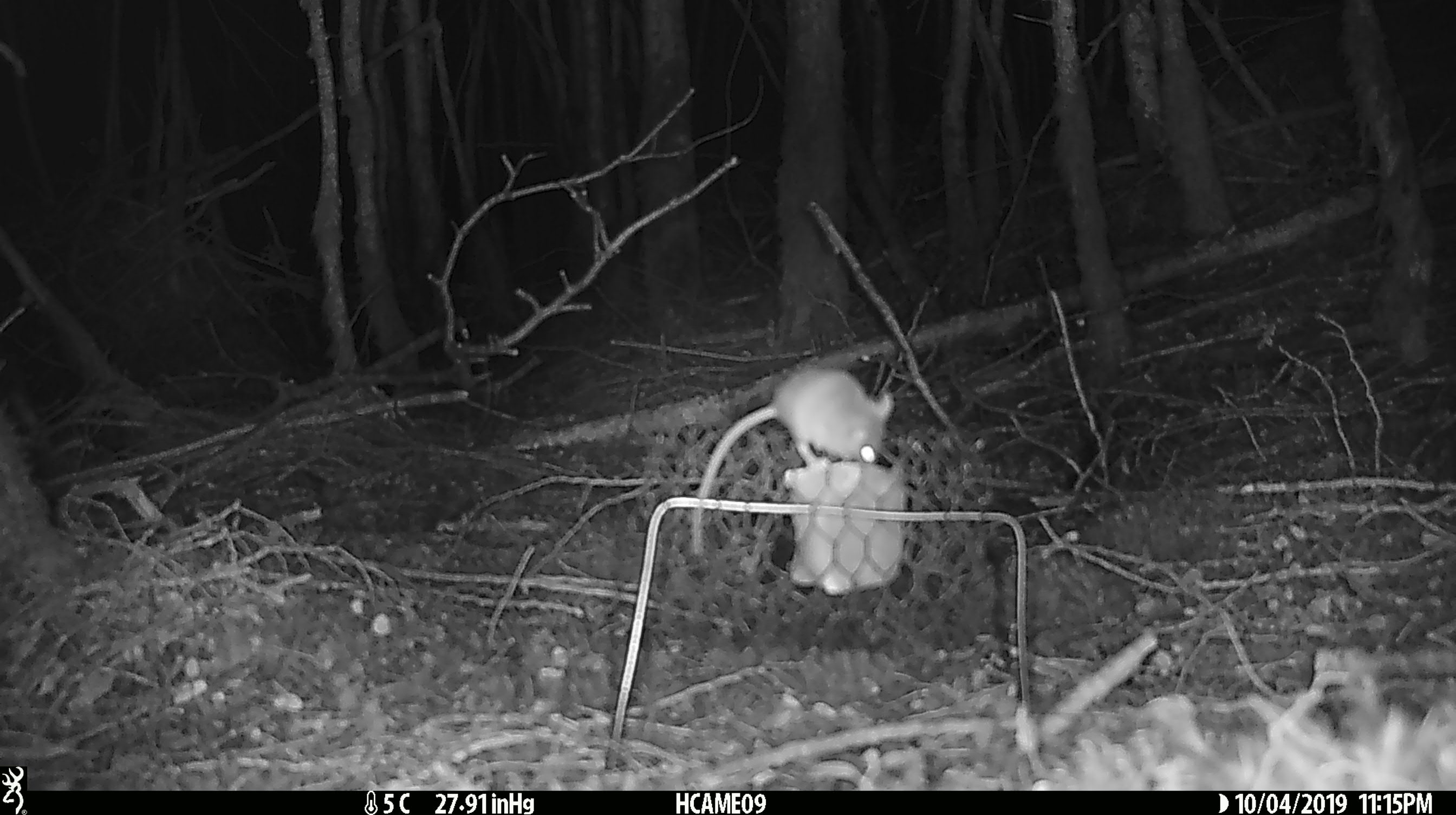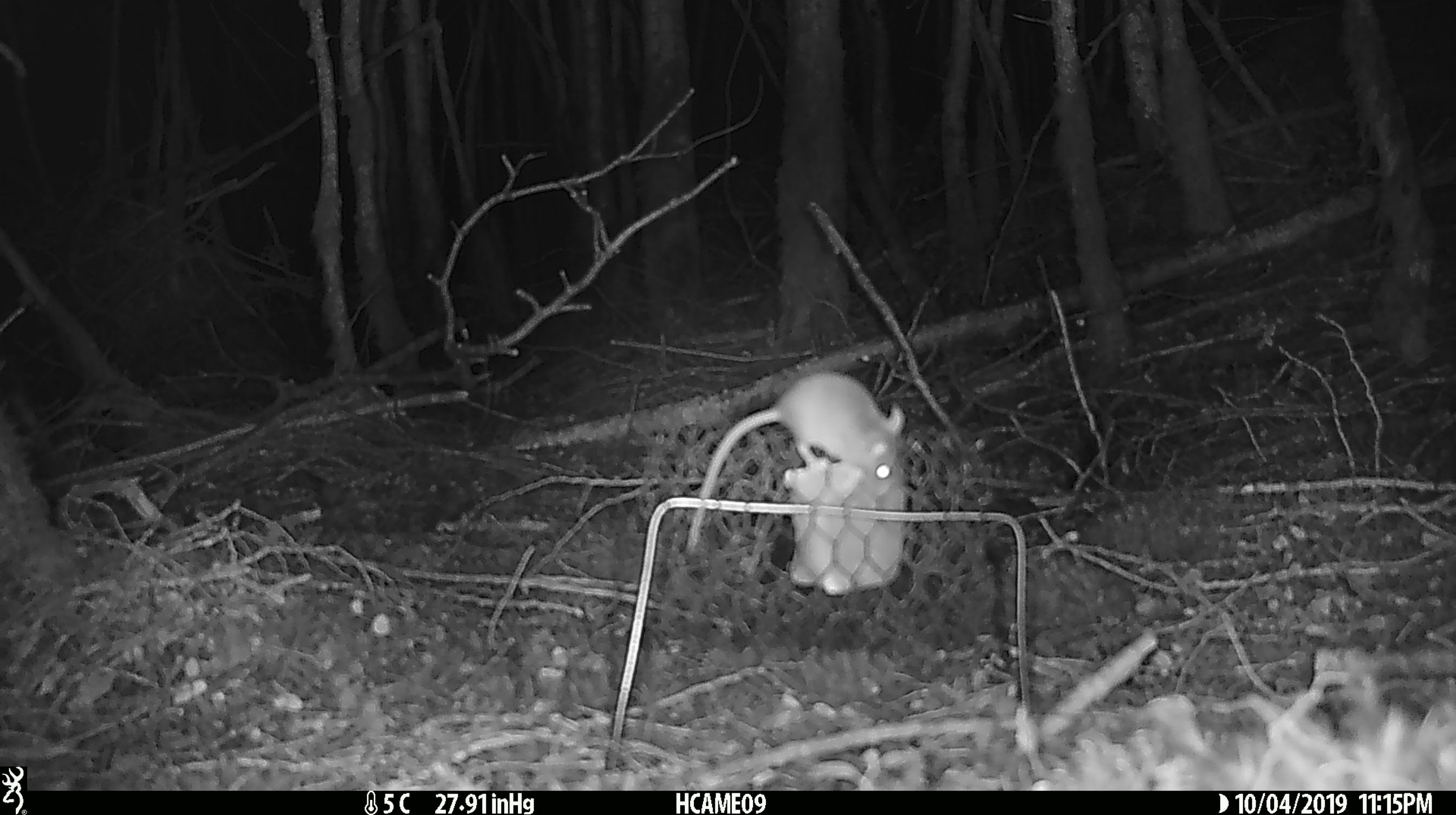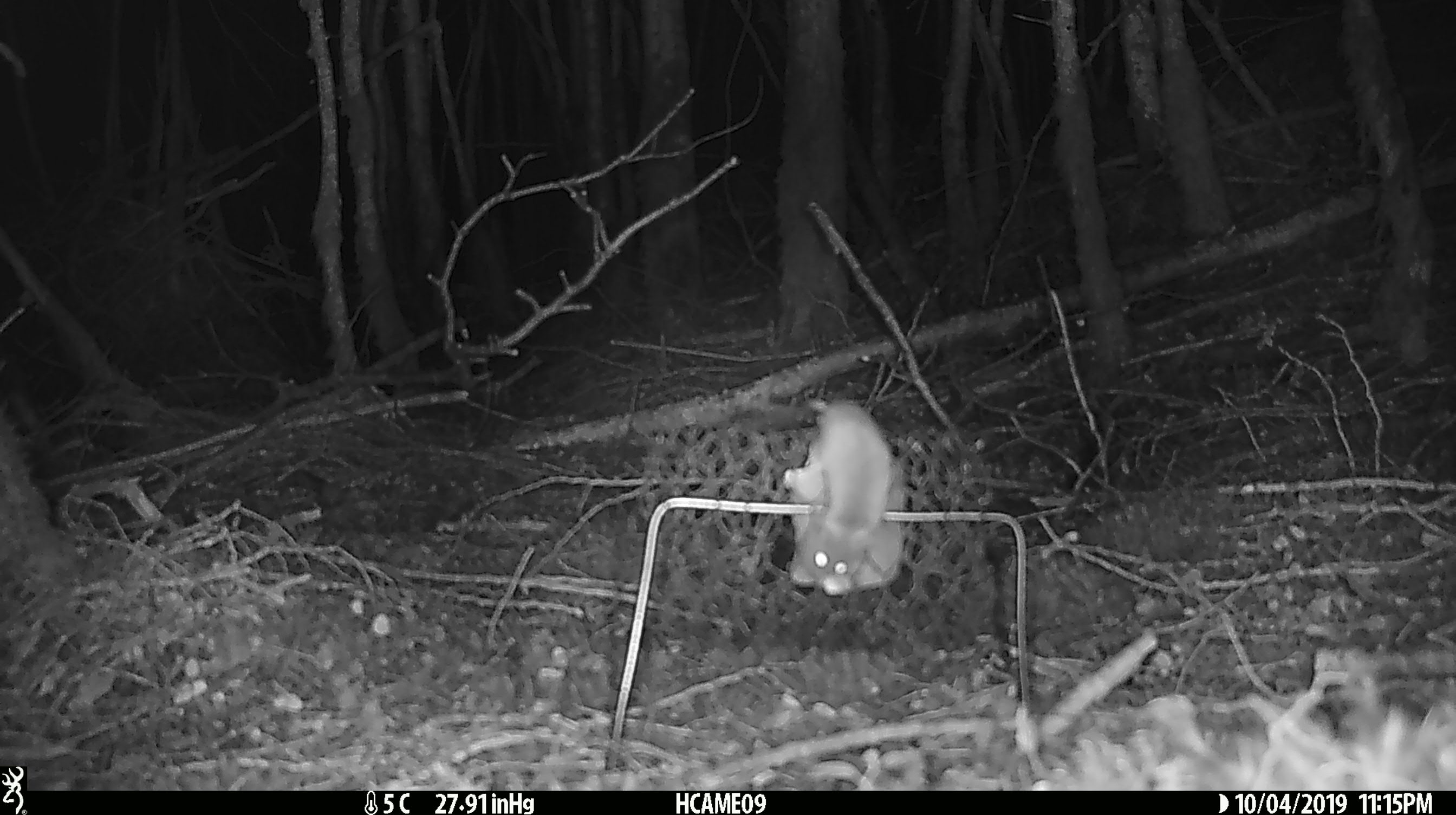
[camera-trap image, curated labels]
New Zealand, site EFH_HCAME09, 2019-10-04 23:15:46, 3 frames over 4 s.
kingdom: Animalia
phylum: Chordata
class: Mammalia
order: Rodentia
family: Muridae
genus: Mus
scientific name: Mus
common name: mouse